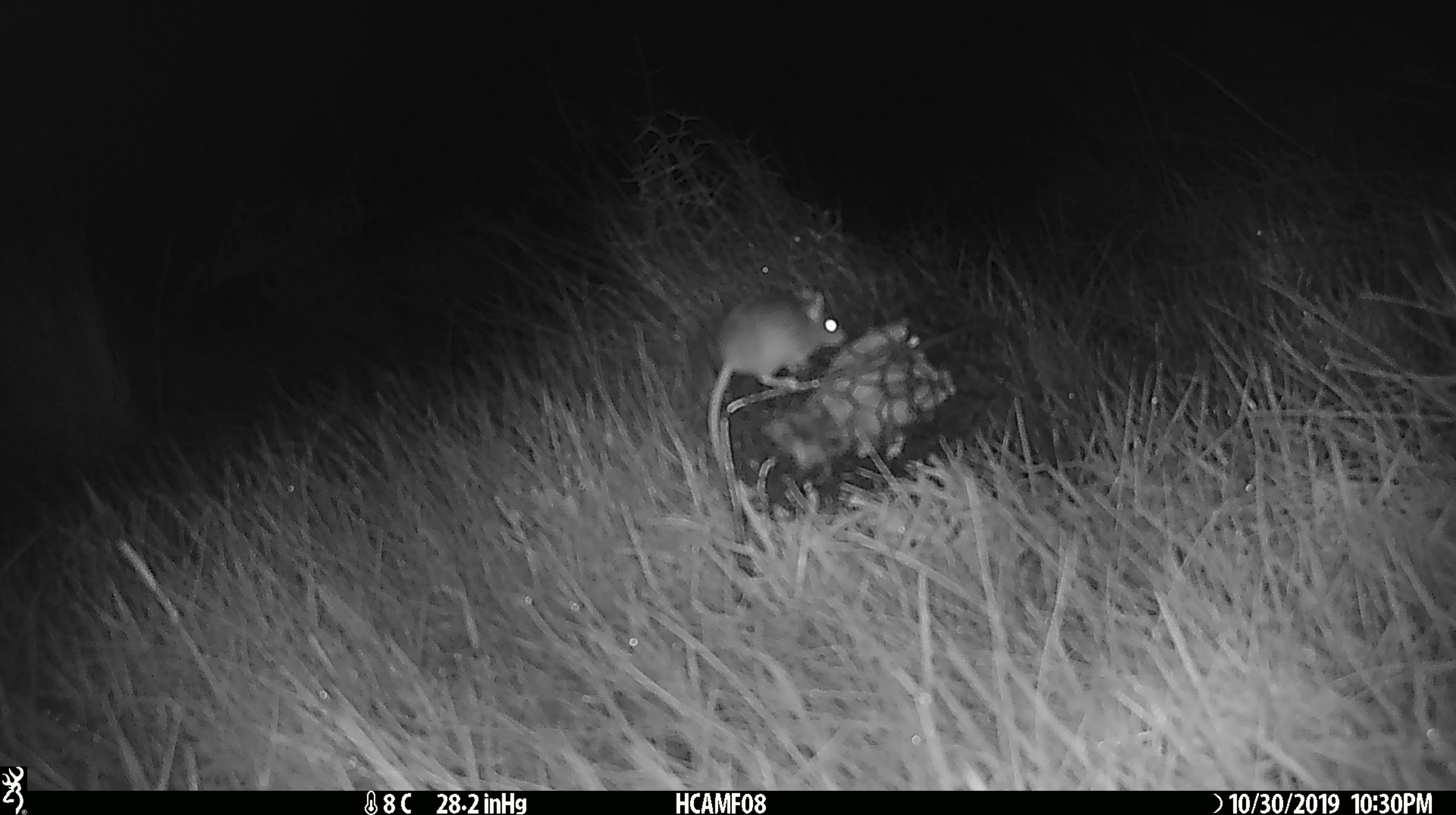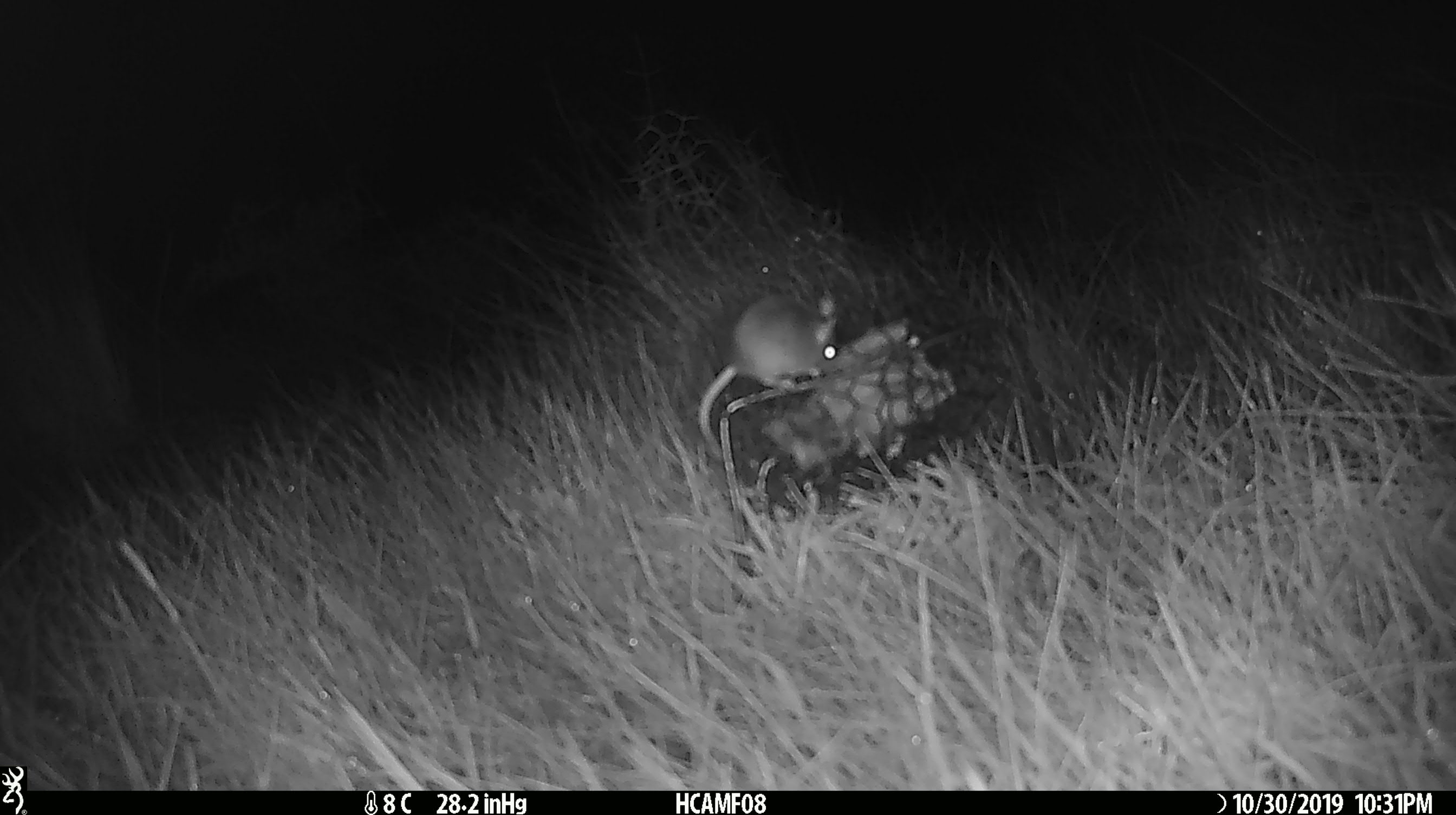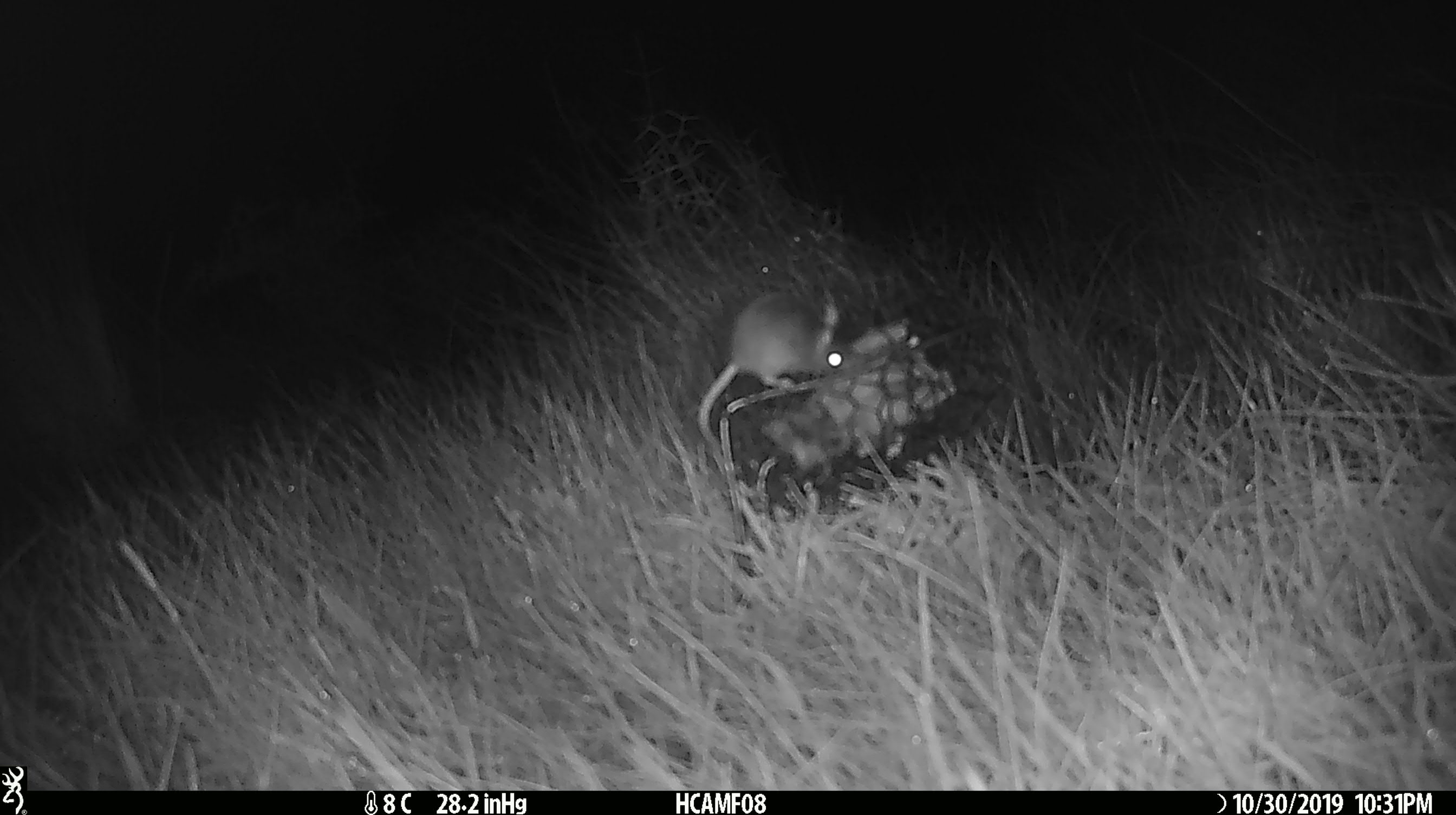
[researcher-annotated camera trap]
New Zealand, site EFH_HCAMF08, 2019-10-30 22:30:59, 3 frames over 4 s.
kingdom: Animalia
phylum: Chordata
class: Mammalia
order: Rodentia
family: Muridae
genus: Mus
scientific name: Mus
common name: mouse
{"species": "mouse (Mus)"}